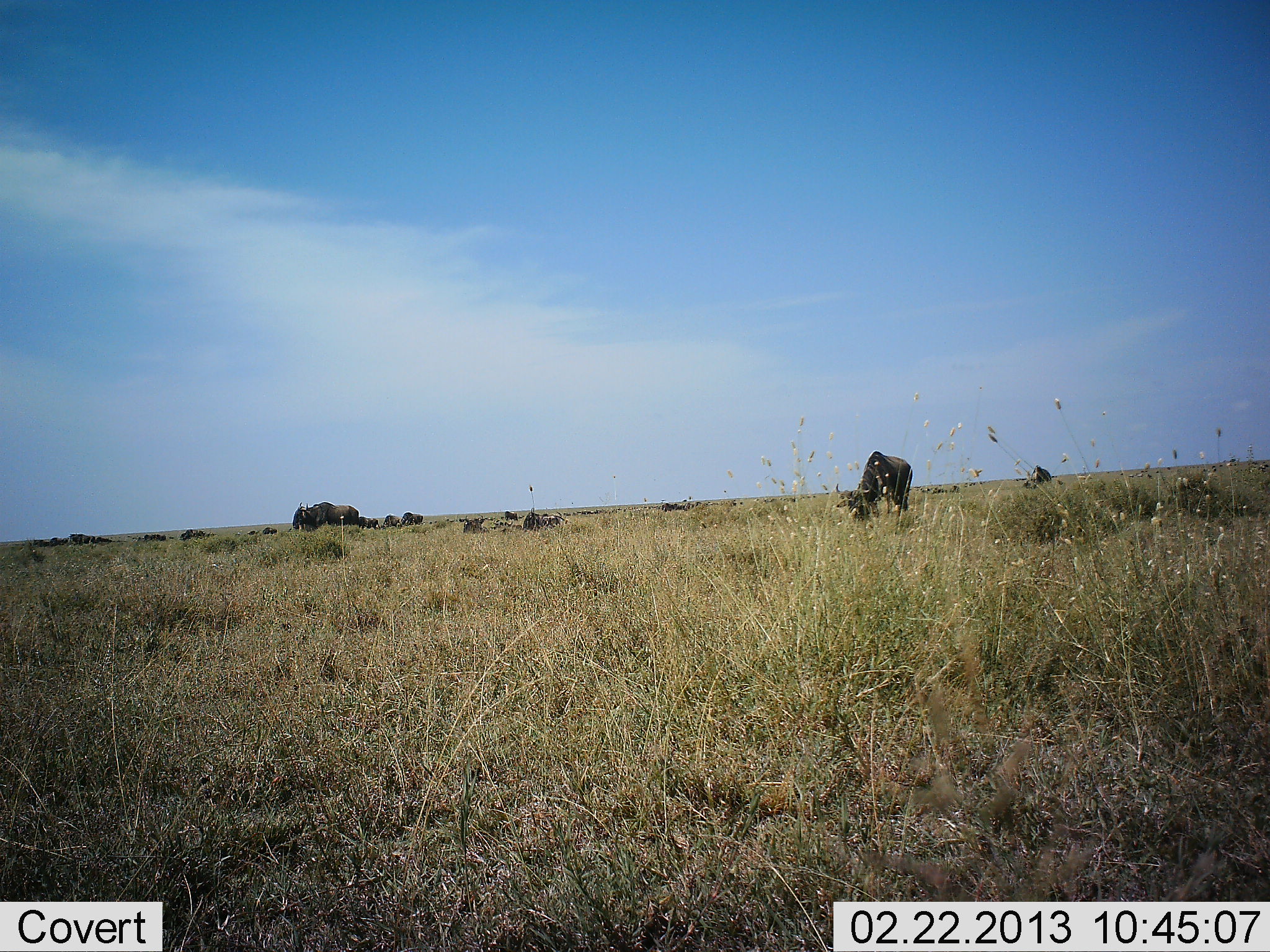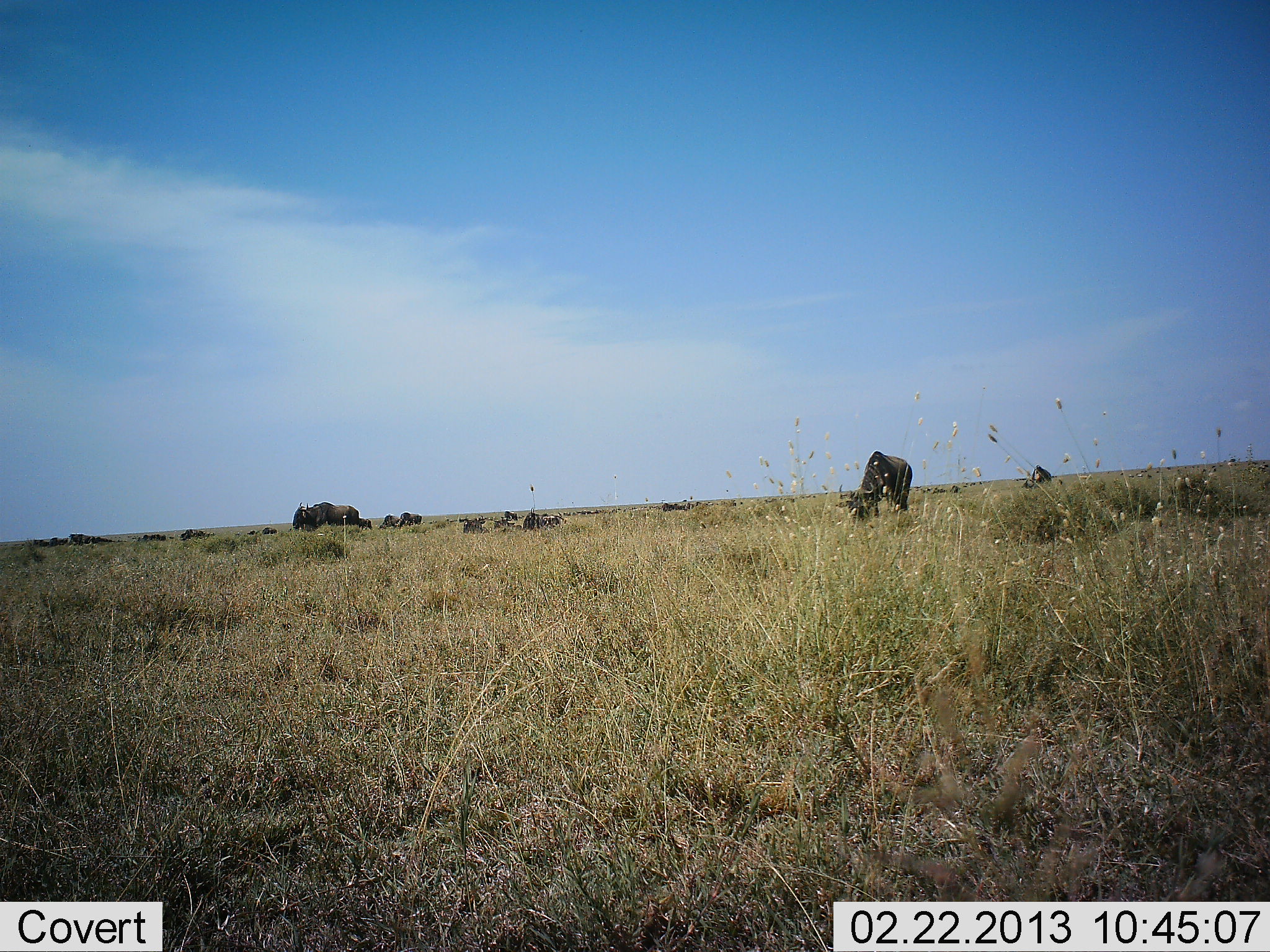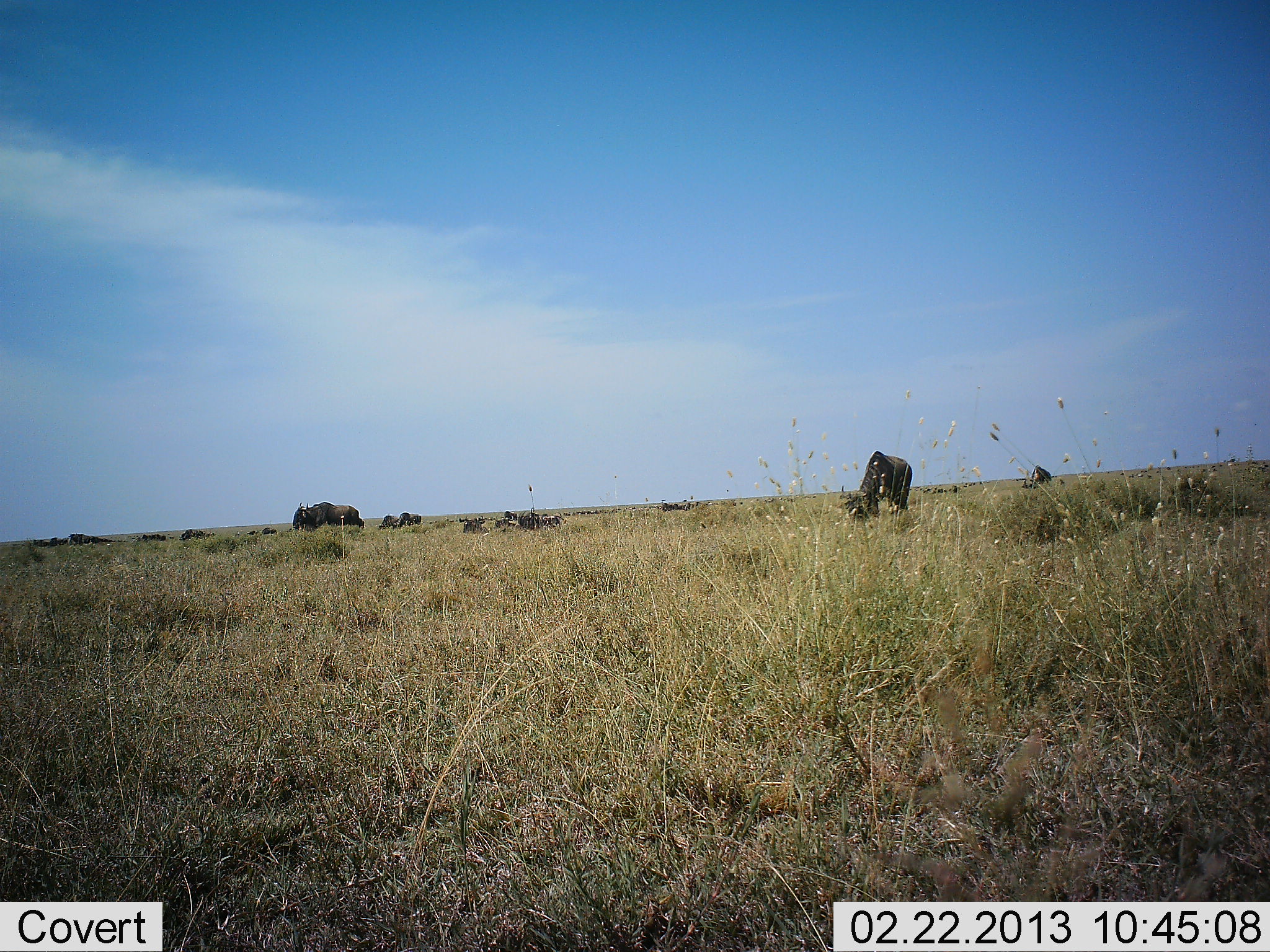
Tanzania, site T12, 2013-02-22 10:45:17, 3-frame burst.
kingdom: Animalia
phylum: Chordata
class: Mammalia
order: Artiodactyla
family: Bovidae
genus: Connochaetes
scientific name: Connochaetes taurinus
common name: blue wildebeest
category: wildebeest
Wildebeest (blue wildebeest) (Connochaetes taurinus), count 11-50. Behavior (volunteer vote fractions): standing 57%, resting 24%, moving 10%, interacting 0%. Young present (vote fraction): 5%. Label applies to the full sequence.